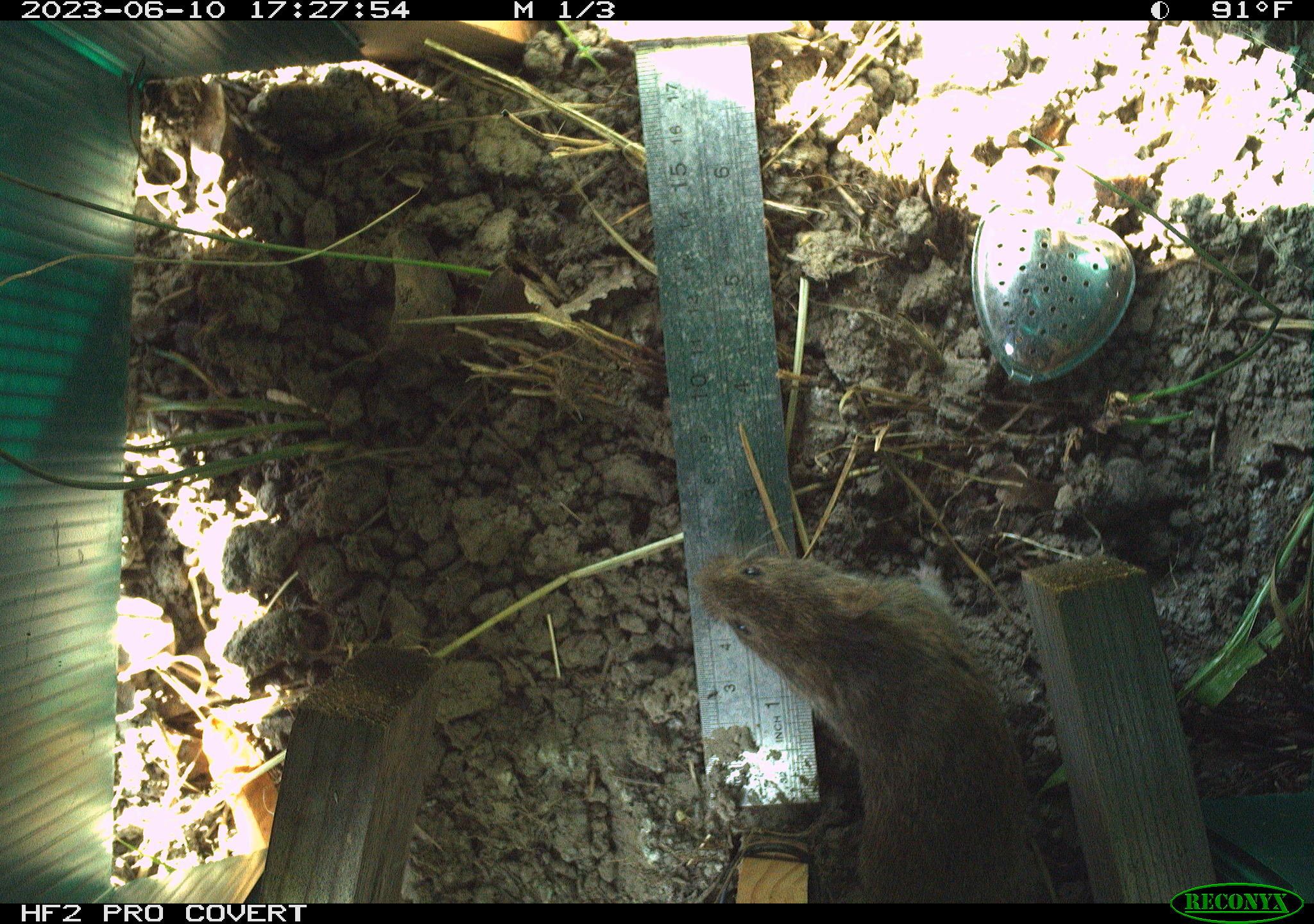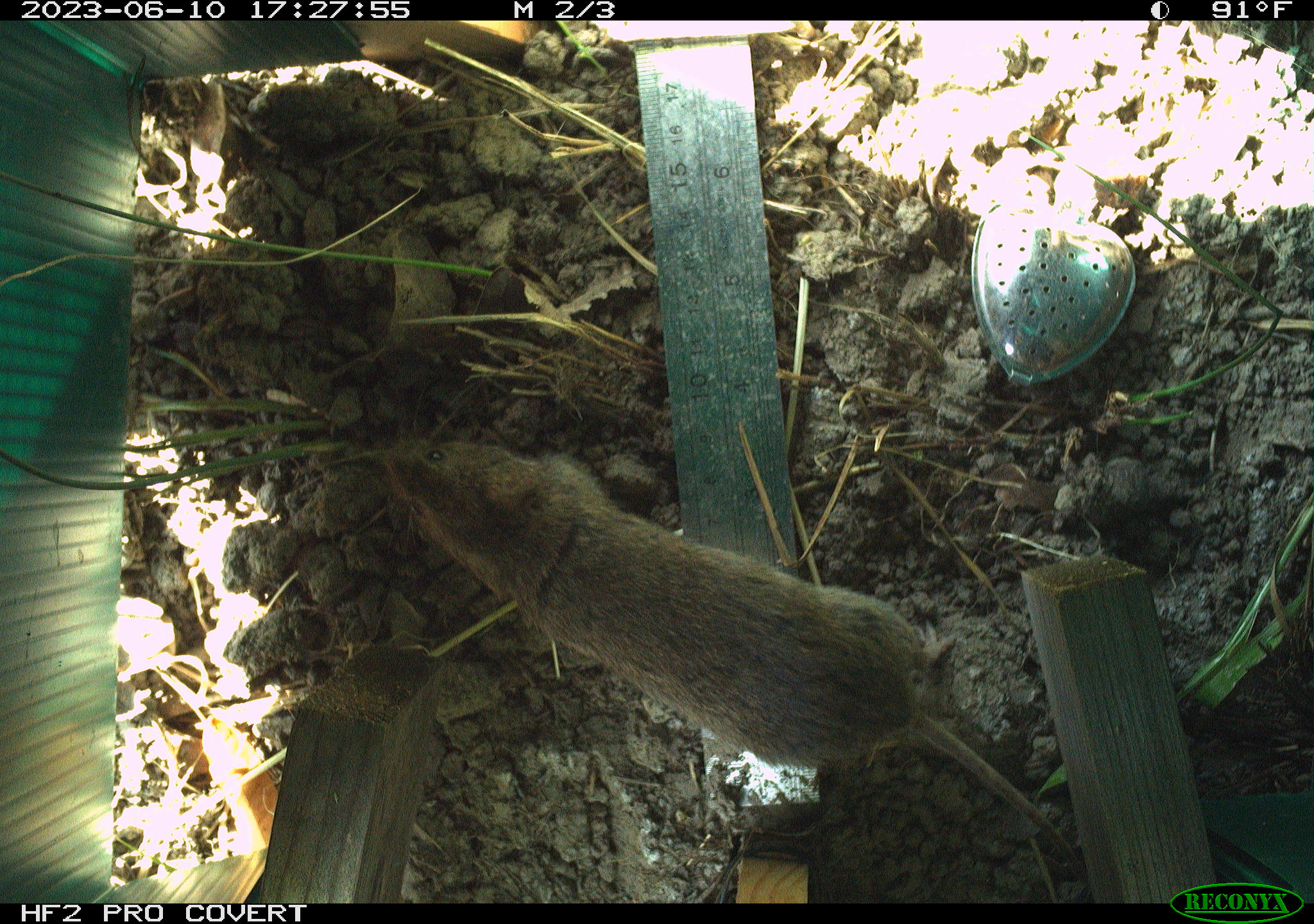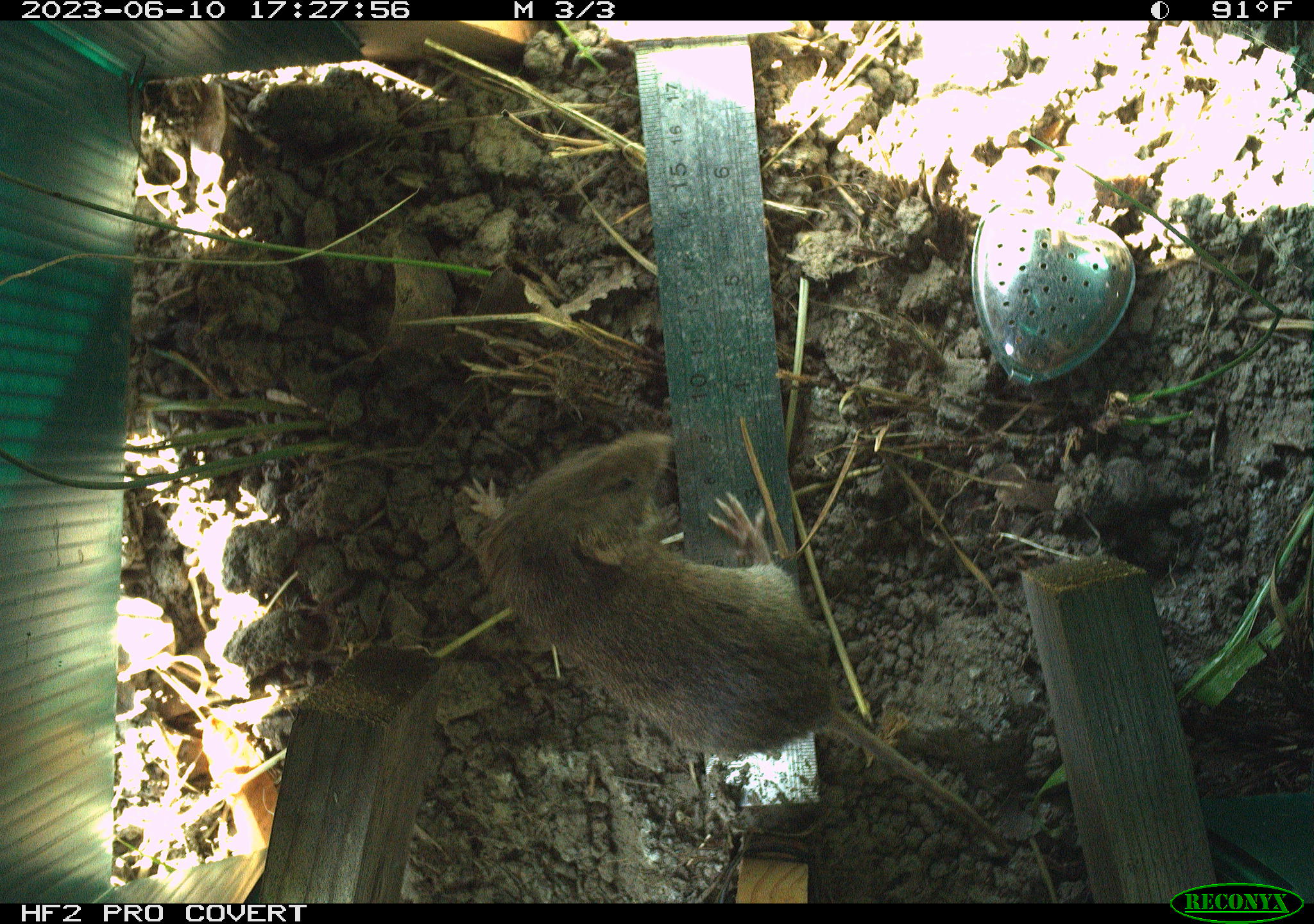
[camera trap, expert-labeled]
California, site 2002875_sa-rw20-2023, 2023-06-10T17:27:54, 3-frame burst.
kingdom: Animalia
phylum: Chordata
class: Mammalia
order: Rodentia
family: Cricetidae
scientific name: Arvicolinae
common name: voles, lemmings, and muskrats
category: arvicolinae subfamily